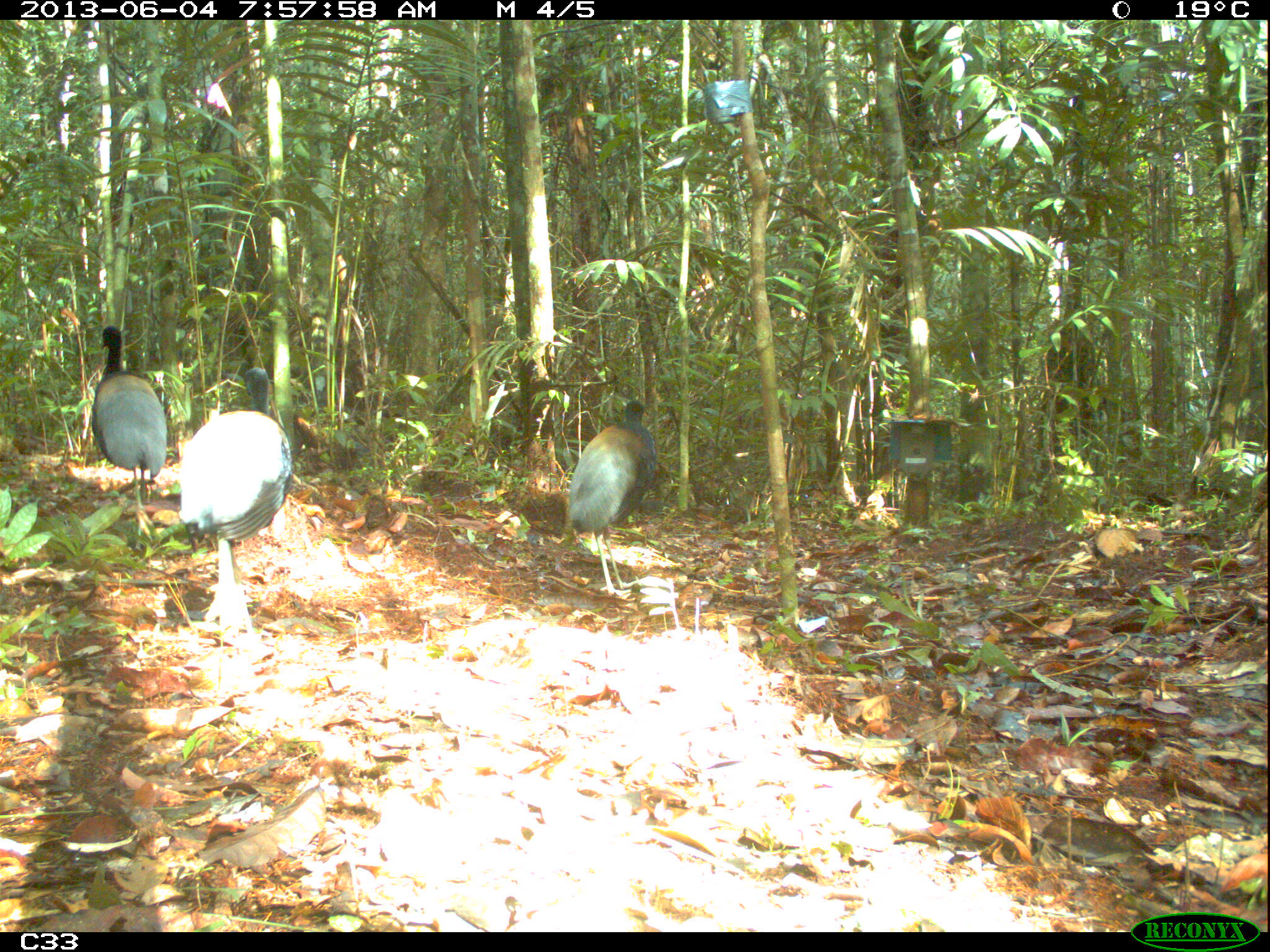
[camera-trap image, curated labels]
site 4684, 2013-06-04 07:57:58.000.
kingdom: Animalia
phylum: Chordata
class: Aves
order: Gruiformes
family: Psophiidae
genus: Psophia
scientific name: Psophia crepitans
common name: gray-winged trumpeter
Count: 3.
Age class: adult.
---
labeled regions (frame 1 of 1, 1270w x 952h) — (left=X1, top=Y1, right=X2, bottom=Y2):
psophia crepitans: (left=176, top=364, right=294, bottom=632); (left=566, top=399, right=658, bottom=595); (left=89, top=324, right=169, bottom=537)